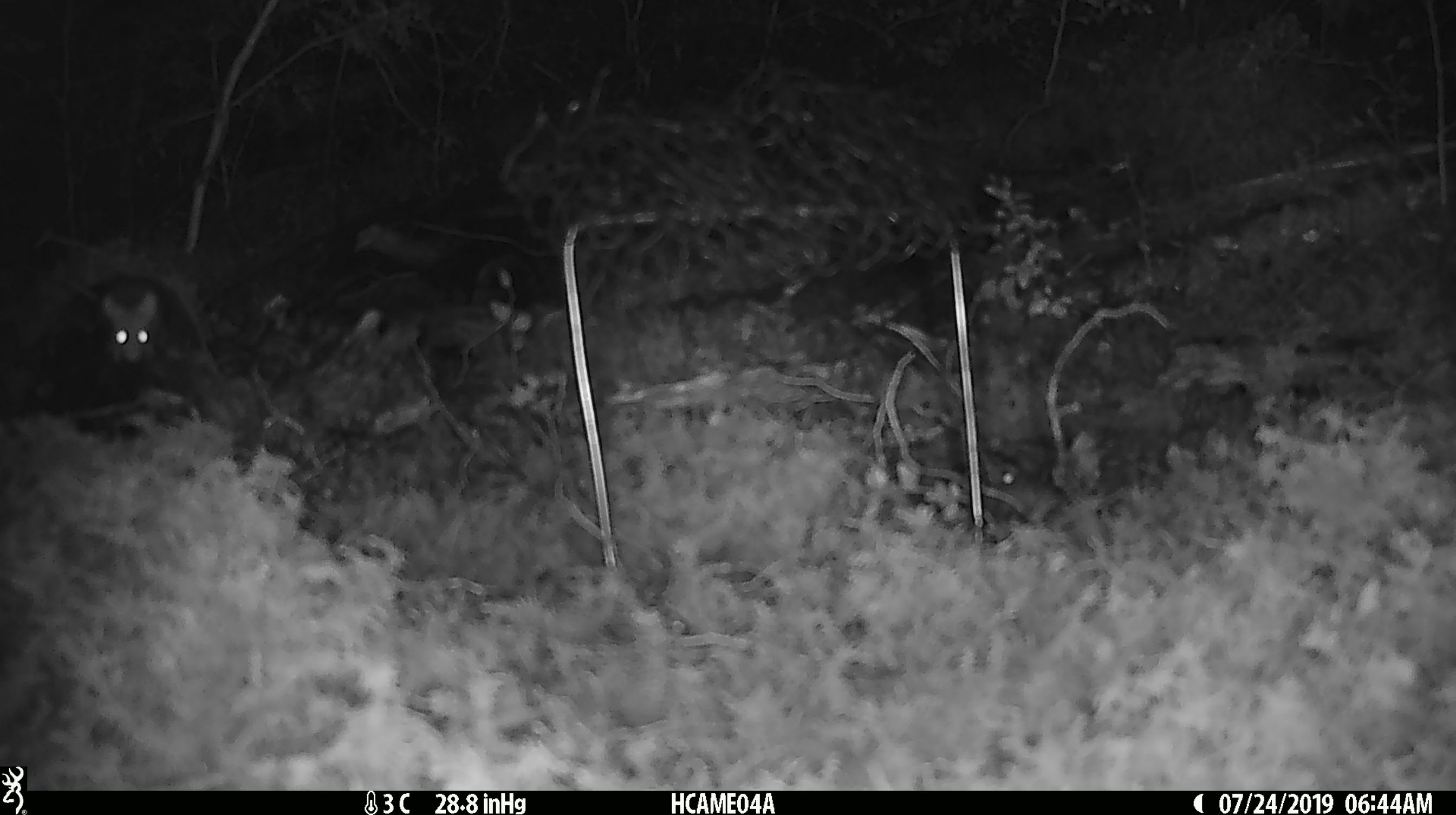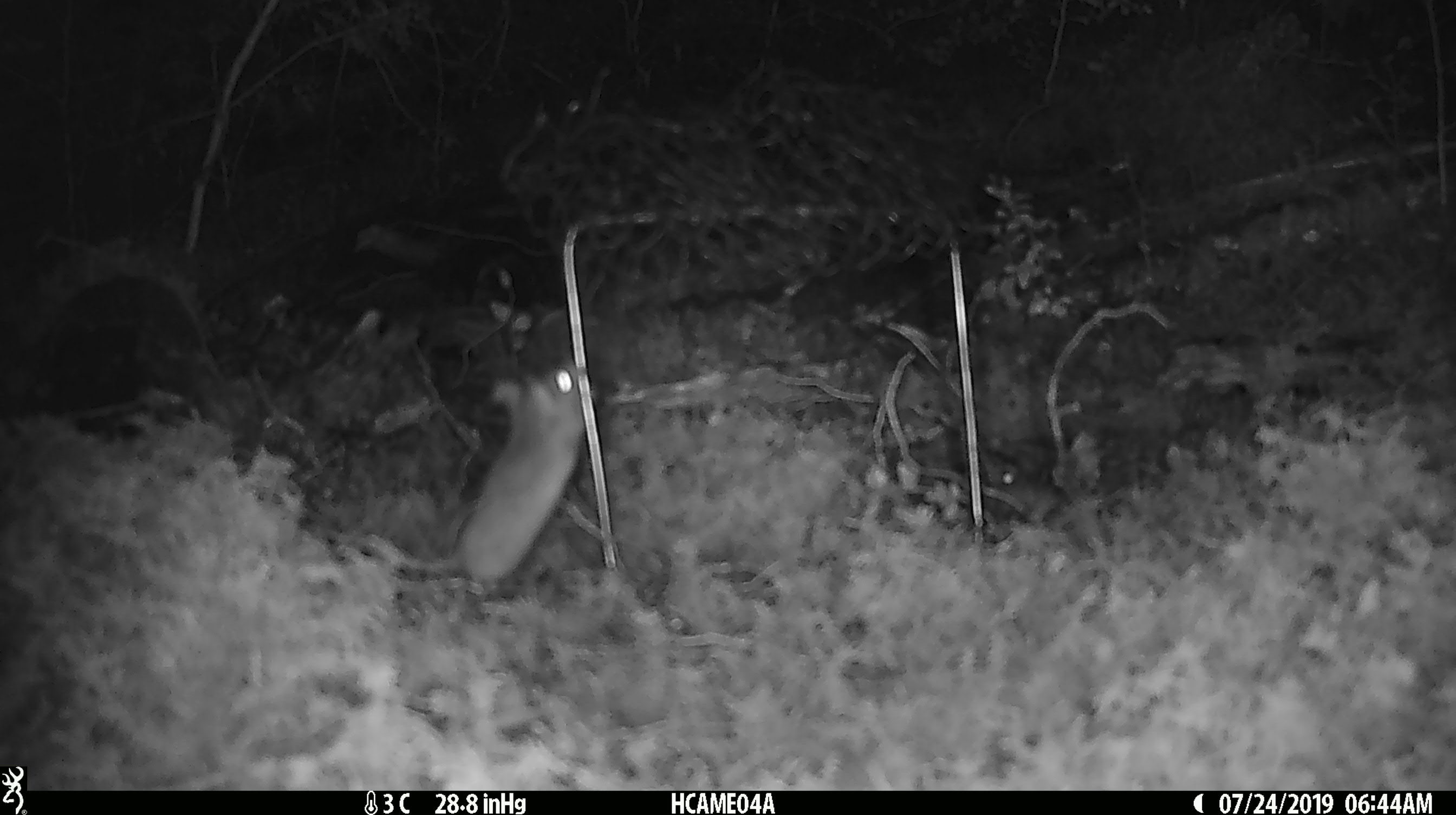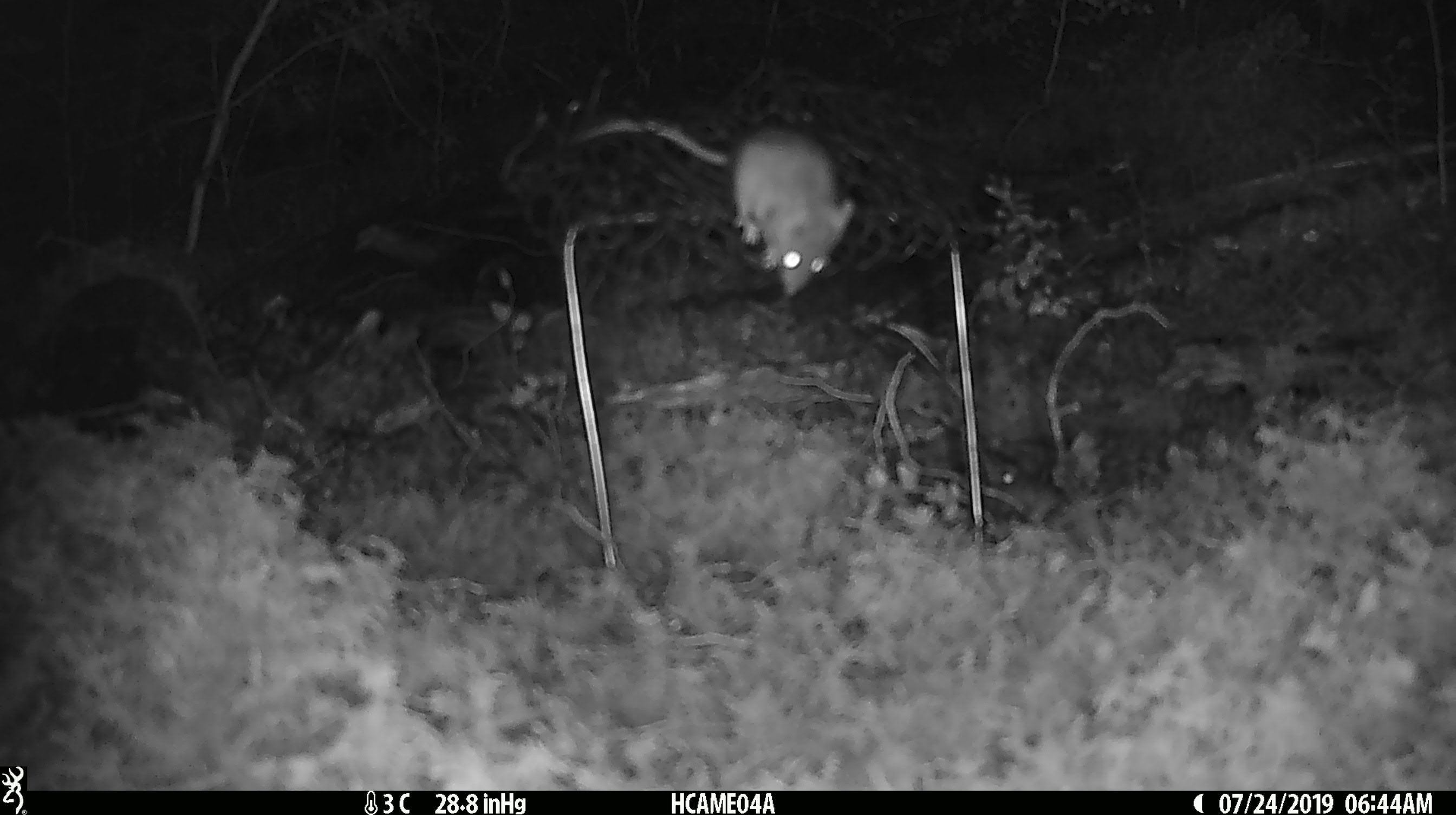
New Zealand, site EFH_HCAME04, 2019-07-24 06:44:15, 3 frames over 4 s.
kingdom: Animalia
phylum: Chordata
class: Mammalia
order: Rodentia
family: Muridae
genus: Mus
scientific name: Mus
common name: mouse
Mouse (Mus).